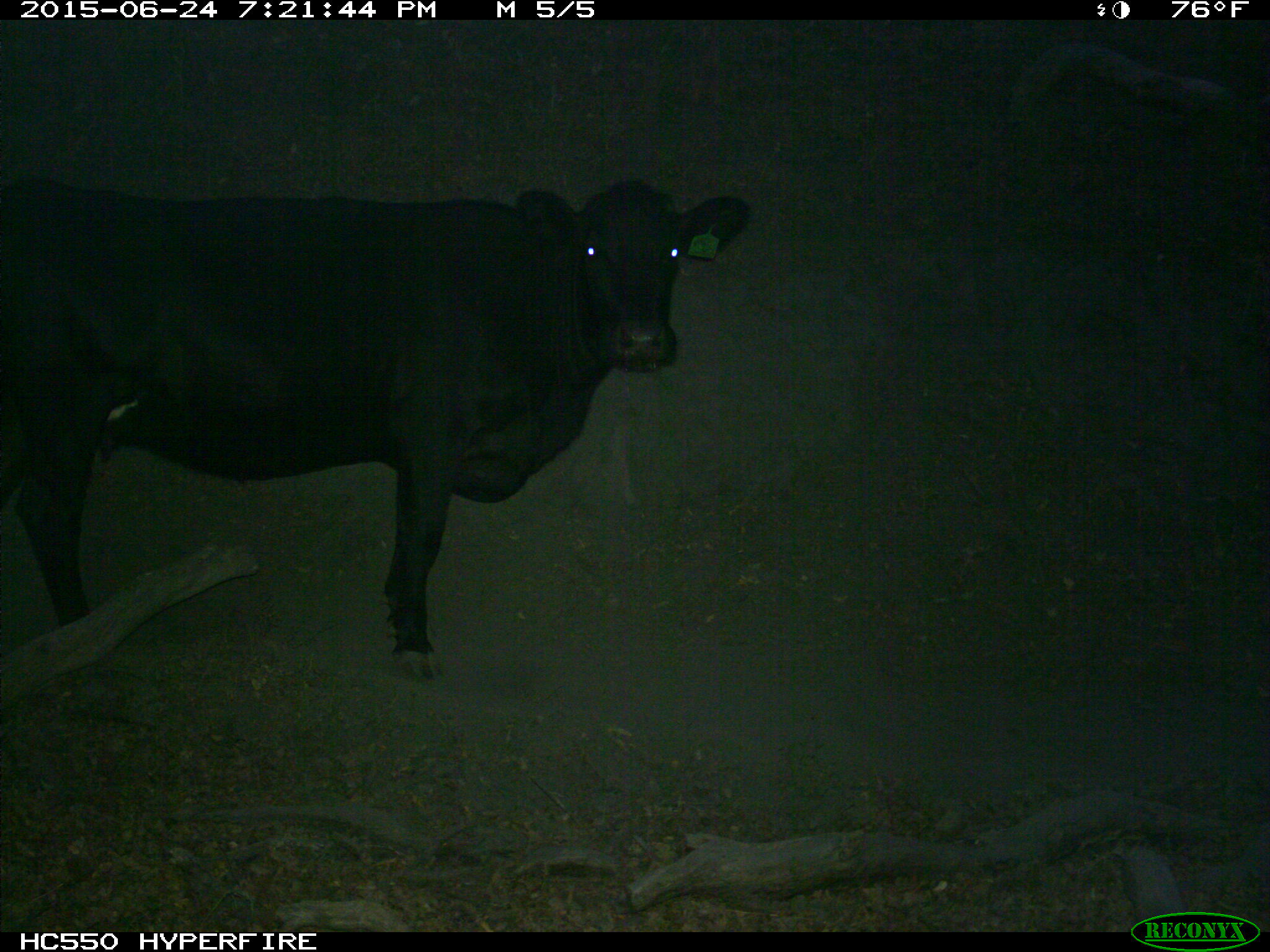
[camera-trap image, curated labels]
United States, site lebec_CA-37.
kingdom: Animalia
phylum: Chordata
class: Mammalia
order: Artiodactyla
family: Bovidae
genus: Bos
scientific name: Bos taurus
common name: domestic cow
Bos taurus (domestic cow).